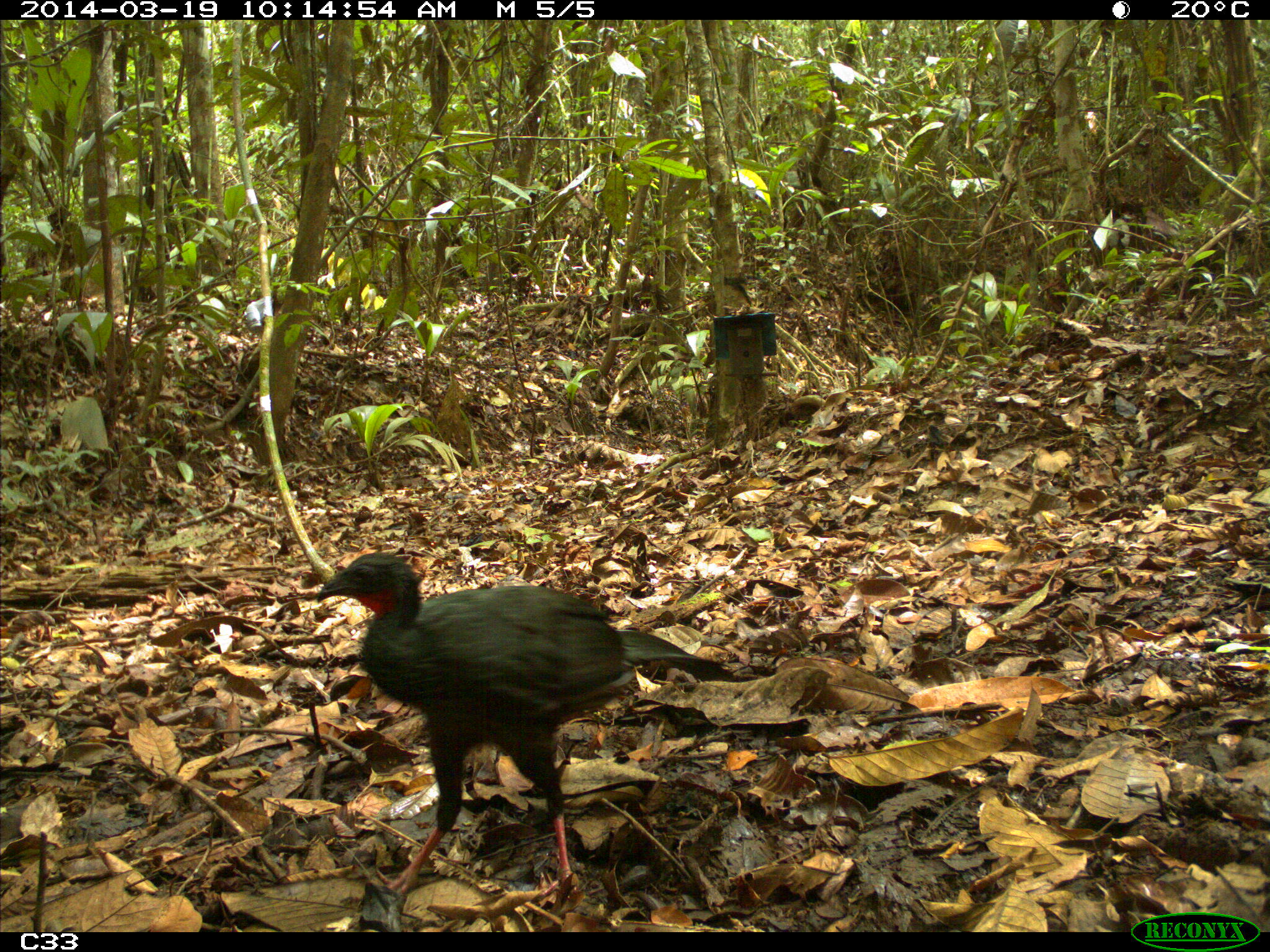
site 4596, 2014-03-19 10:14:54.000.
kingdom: Animalia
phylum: Chordata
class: Aves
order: Galliformes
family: Cracidae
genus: Penelope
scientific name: Penelope jacquacu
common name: spix's guan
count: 2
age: adult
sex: female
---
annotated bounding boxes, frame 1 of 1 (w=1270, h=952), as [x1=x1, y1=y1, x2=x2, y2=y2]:
penelope jacquacu: [x1=314, y1=550, x2=737, y2=913]